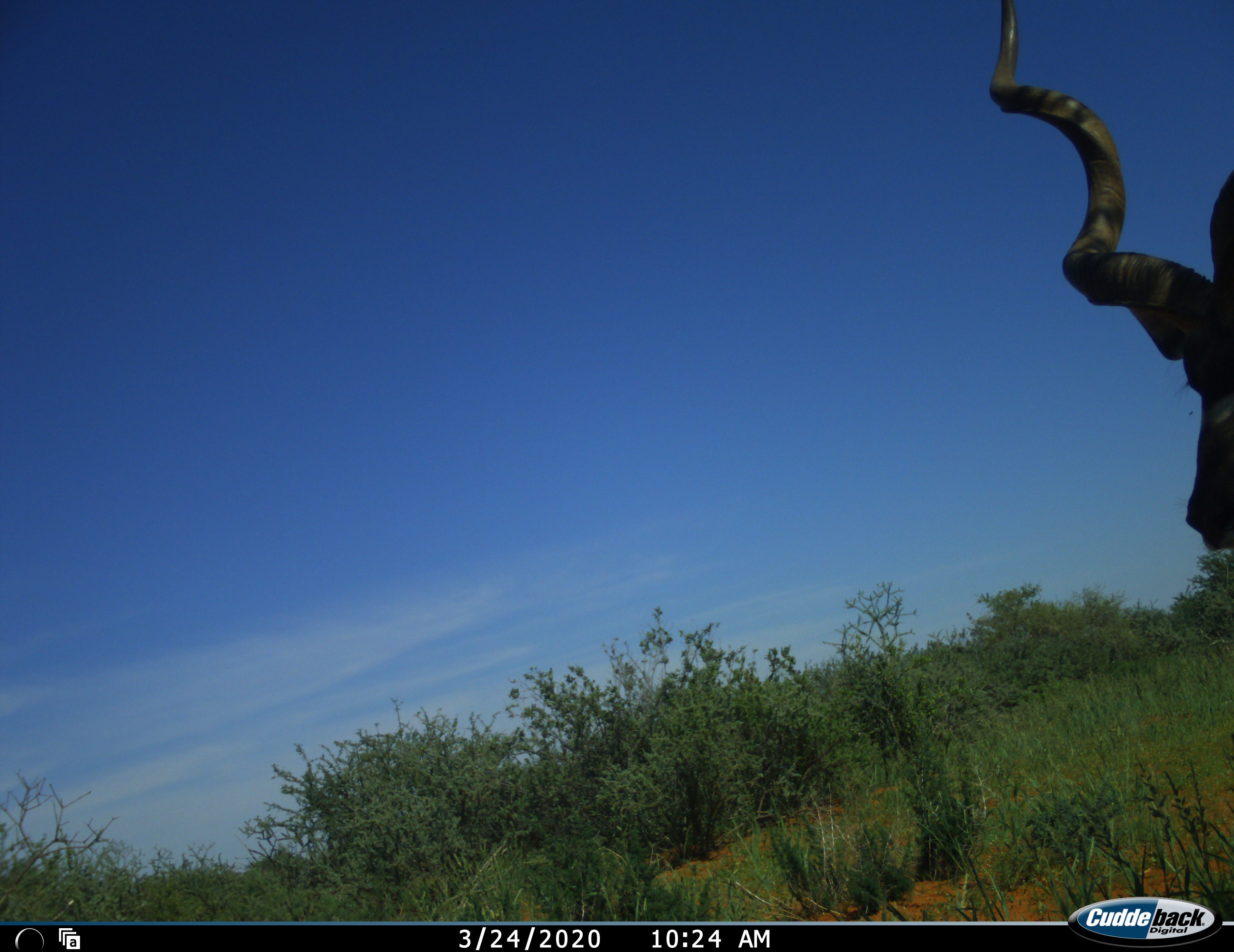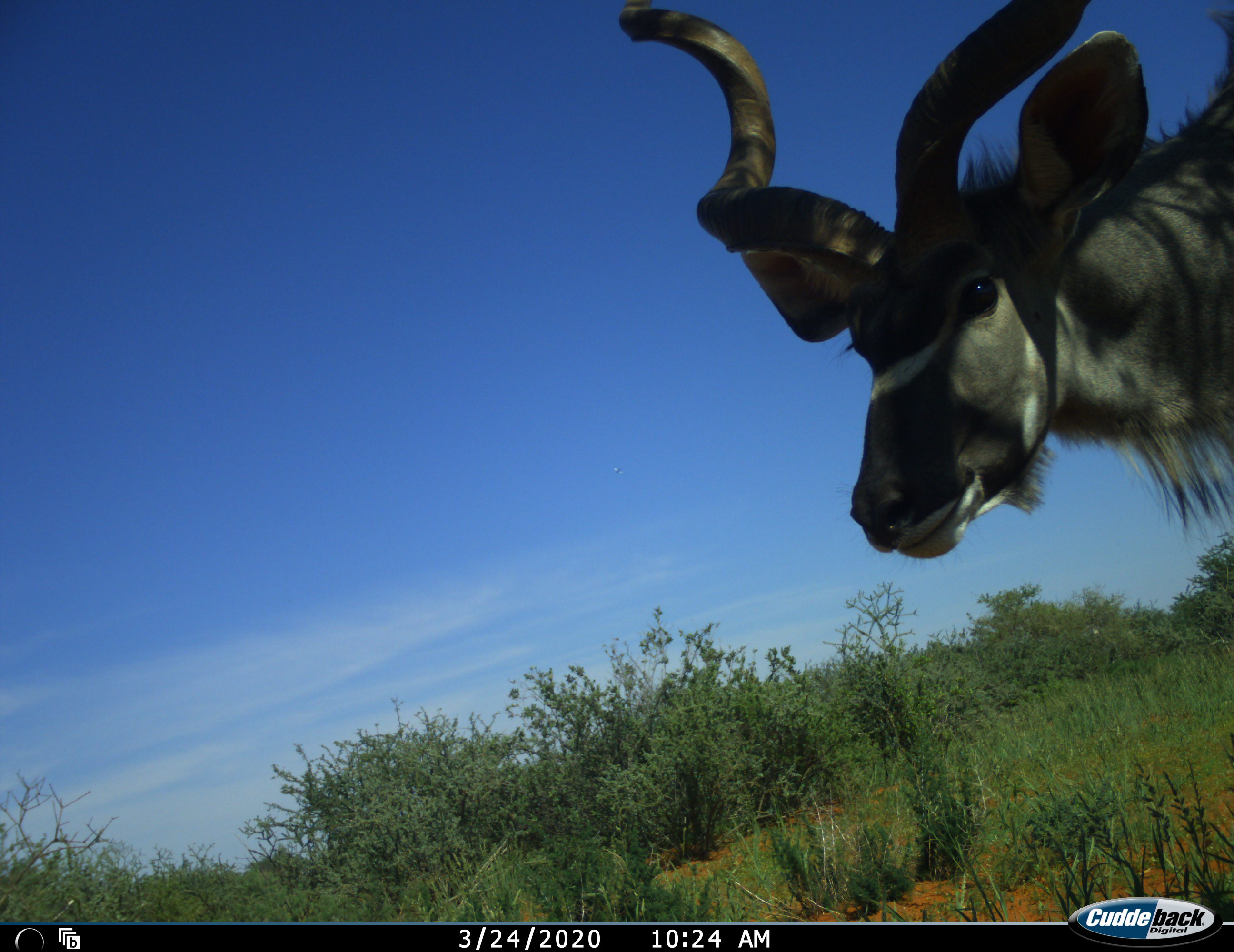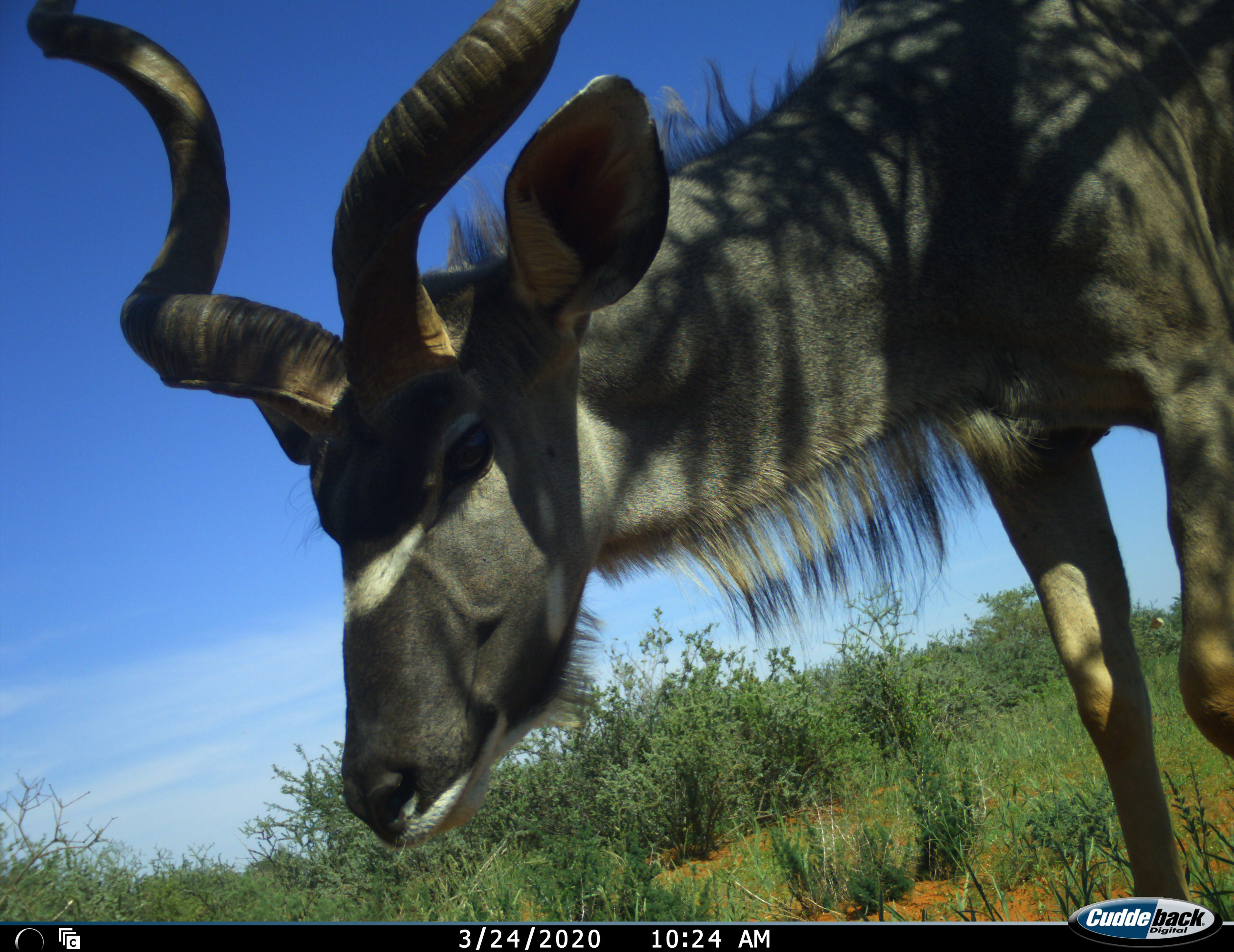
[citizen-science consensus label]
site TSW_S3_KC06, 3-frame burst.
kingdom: Animalia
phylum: Chordata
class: Mammalia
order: Artiodactyla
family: Bovidae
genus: Tragelaphus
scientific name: Tragelaphus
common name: kudu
Kudu (Tragelaphus), count 1. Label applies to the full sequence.